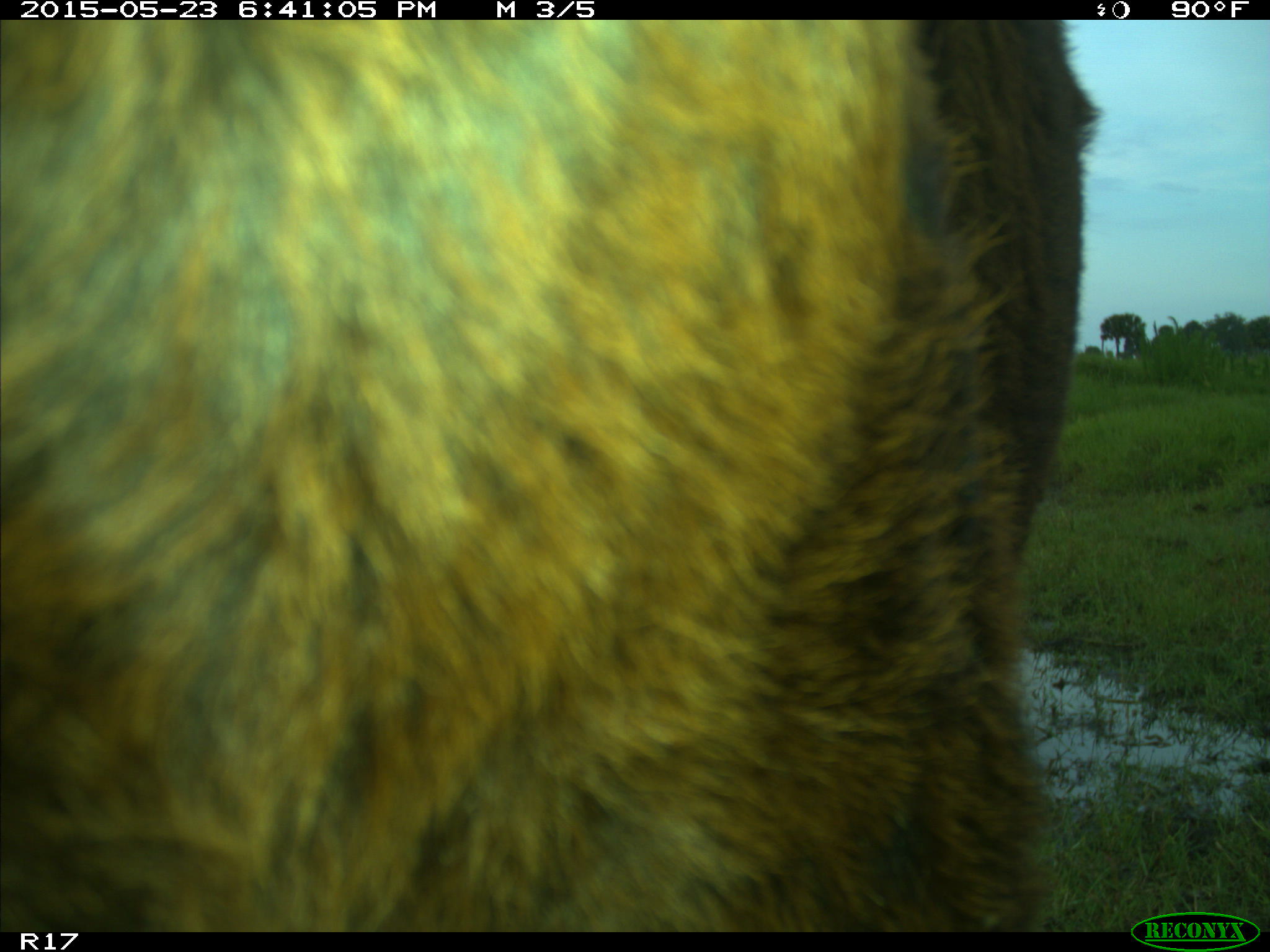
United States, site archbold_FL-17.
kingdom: Animalia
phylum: Chordata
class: Mammalia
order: Artiodactyla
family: Bovidae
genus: Bos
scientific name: Bos taurus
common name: domestic cow